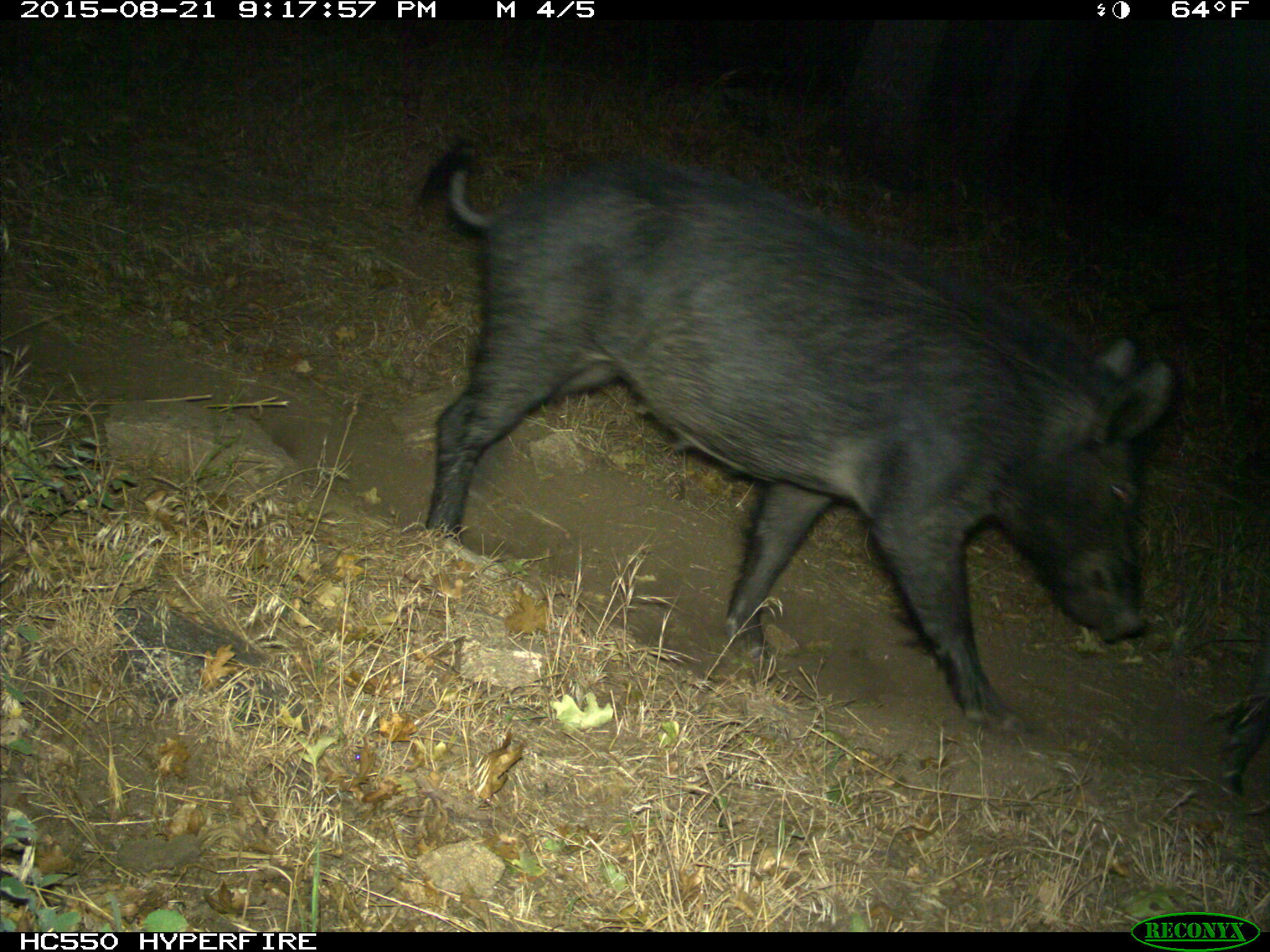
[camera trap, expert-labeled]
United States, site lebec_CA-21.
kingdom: Animalia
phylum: Chordata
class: Mammalia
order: Artiodactyla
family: Suidae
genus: Sus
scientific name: Sus scrofa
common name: wild boar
Sus scrofa (wild boar).